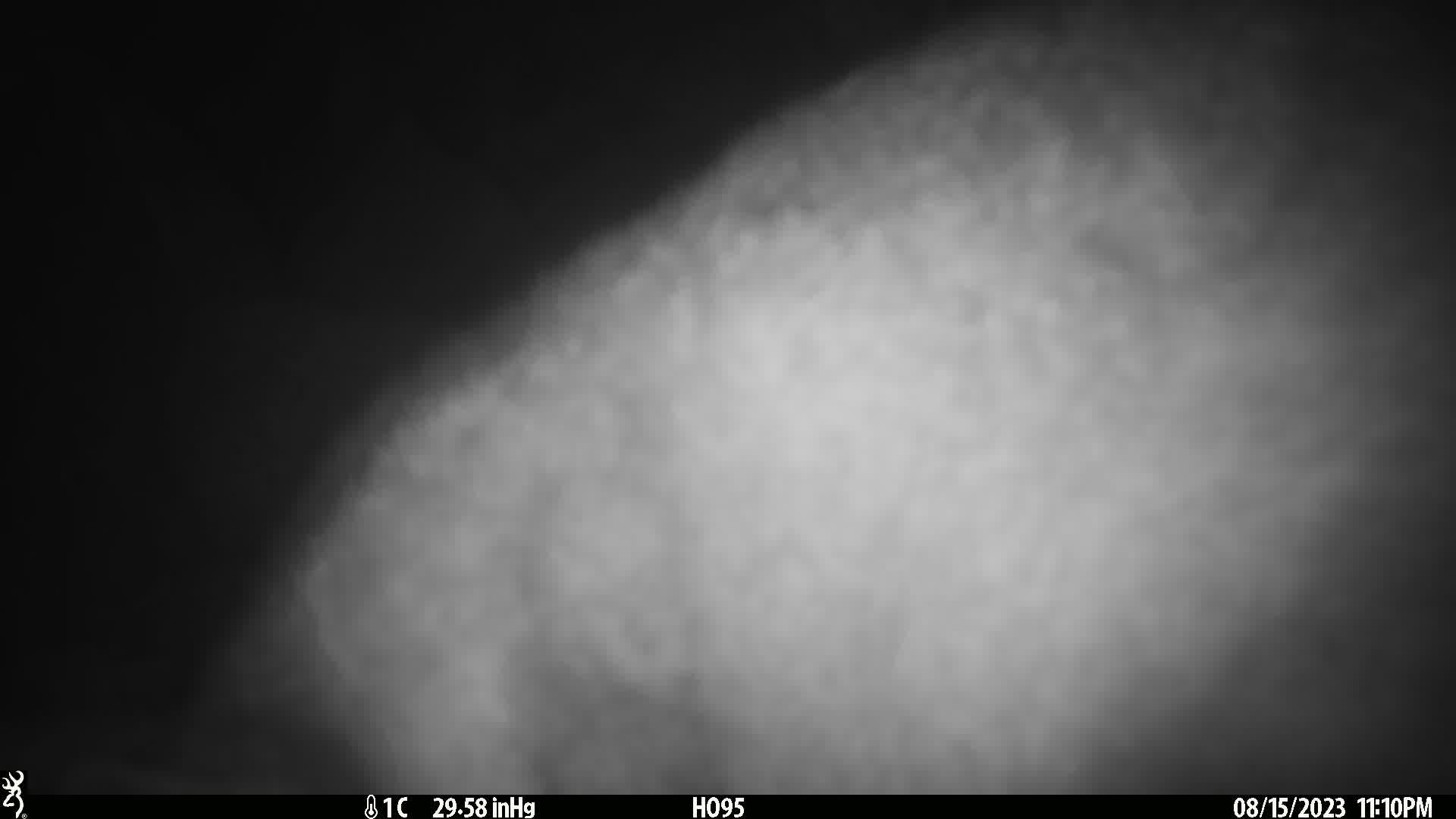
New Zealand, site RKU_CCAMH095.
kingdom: Animalia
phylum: Chordata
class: Mammalia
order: Diprotodontia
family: Phalangeridae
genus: Trichosurus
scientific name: Trichosurus vulpecula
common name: common brushtail possum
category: possum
Possum (common brushtail possum) (Trichosurus vulpecula).